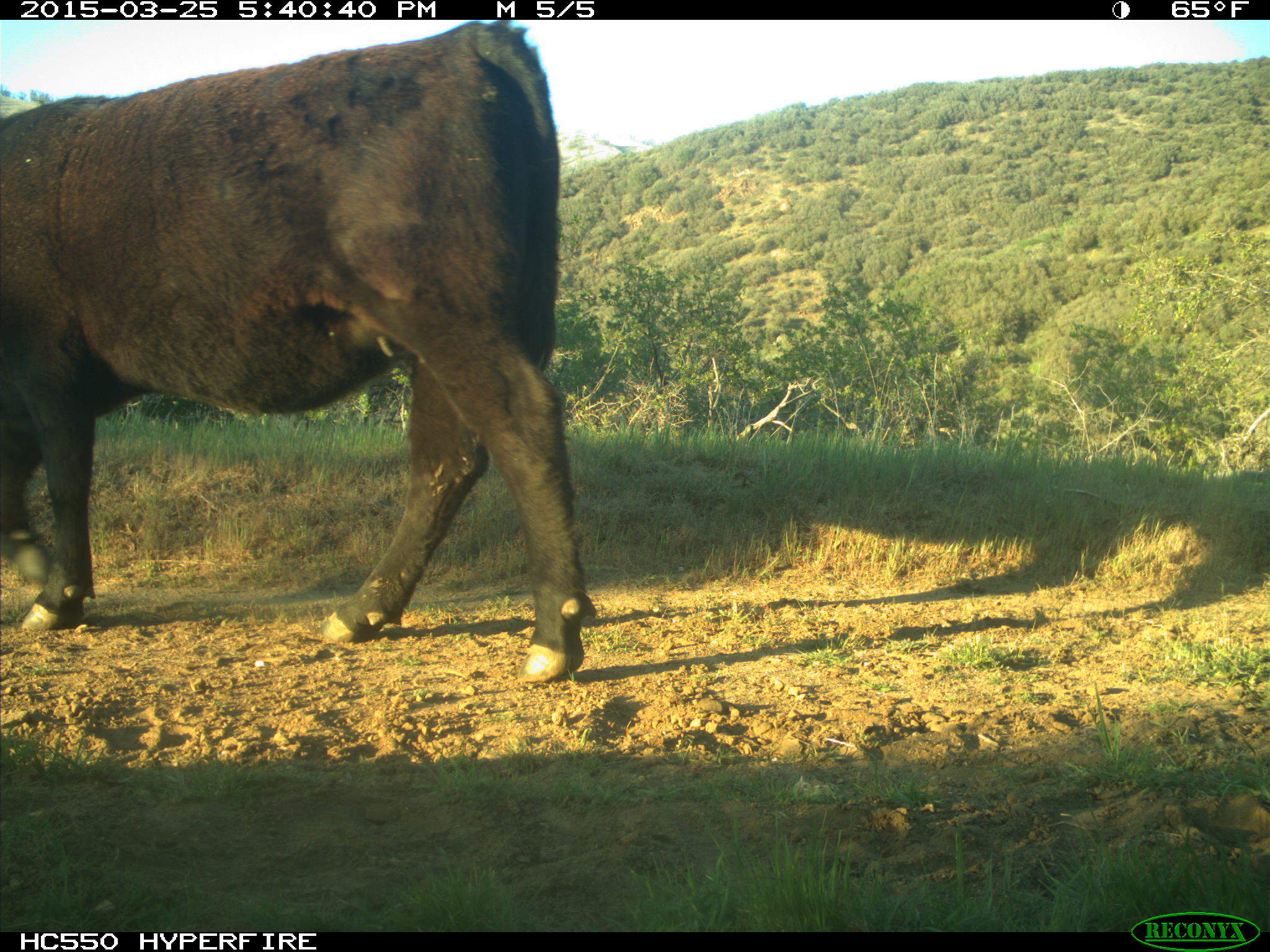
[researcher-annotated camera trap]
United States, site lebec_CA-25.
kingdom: Animalia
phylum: Chordata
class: Mammalia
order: Artiodactyla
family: Bovidae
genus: Bos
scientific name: Bos taurus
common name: domestic cow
Bos taurus (domestic cow).